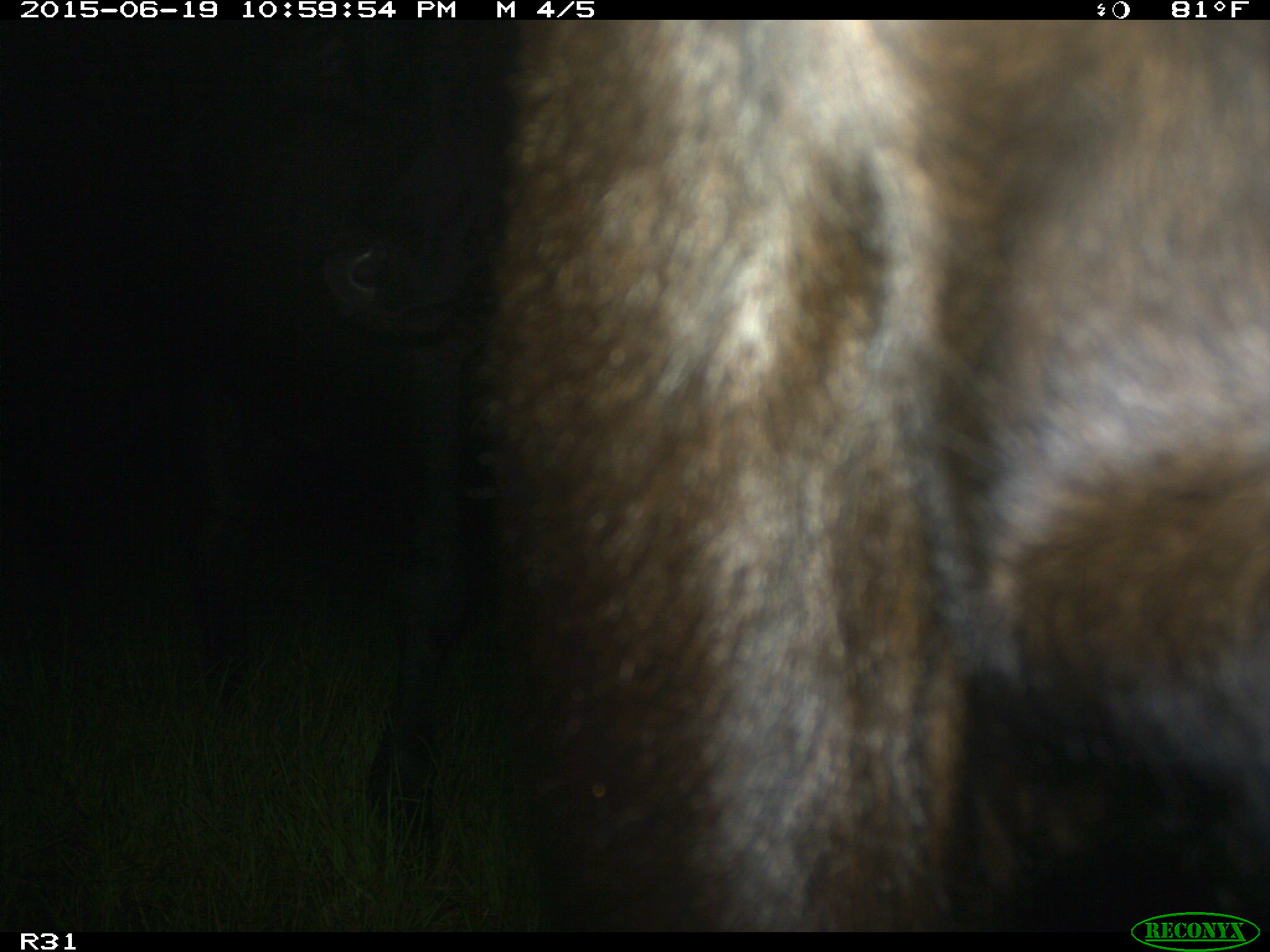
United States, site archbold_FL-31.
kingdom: Animalia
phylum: Chordata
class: Mammalia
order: Artiodactyla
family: Bovidae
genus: Bos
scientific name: Bos taurus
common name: domestic cow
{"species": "Bos taurus (domestic cow)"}